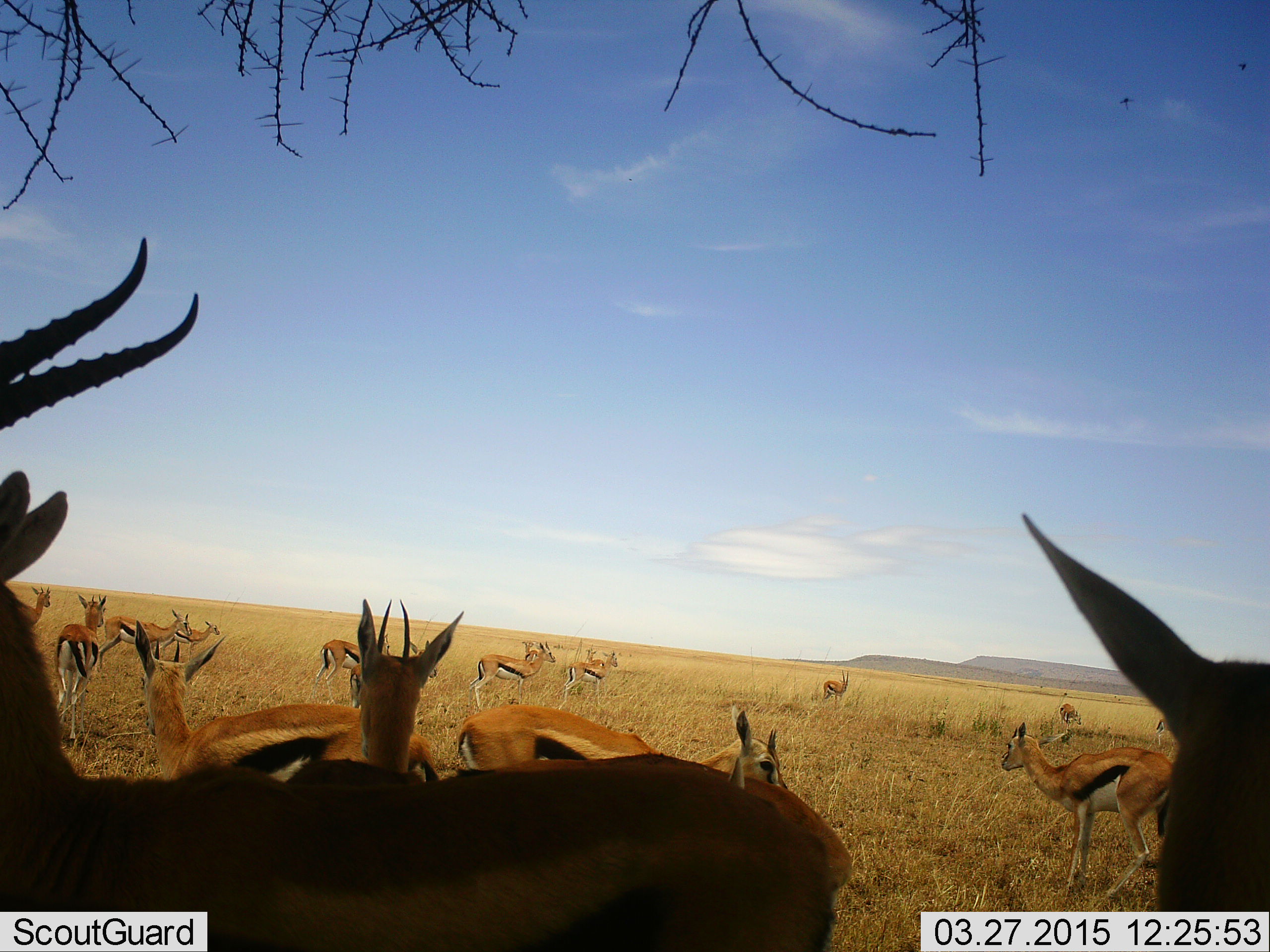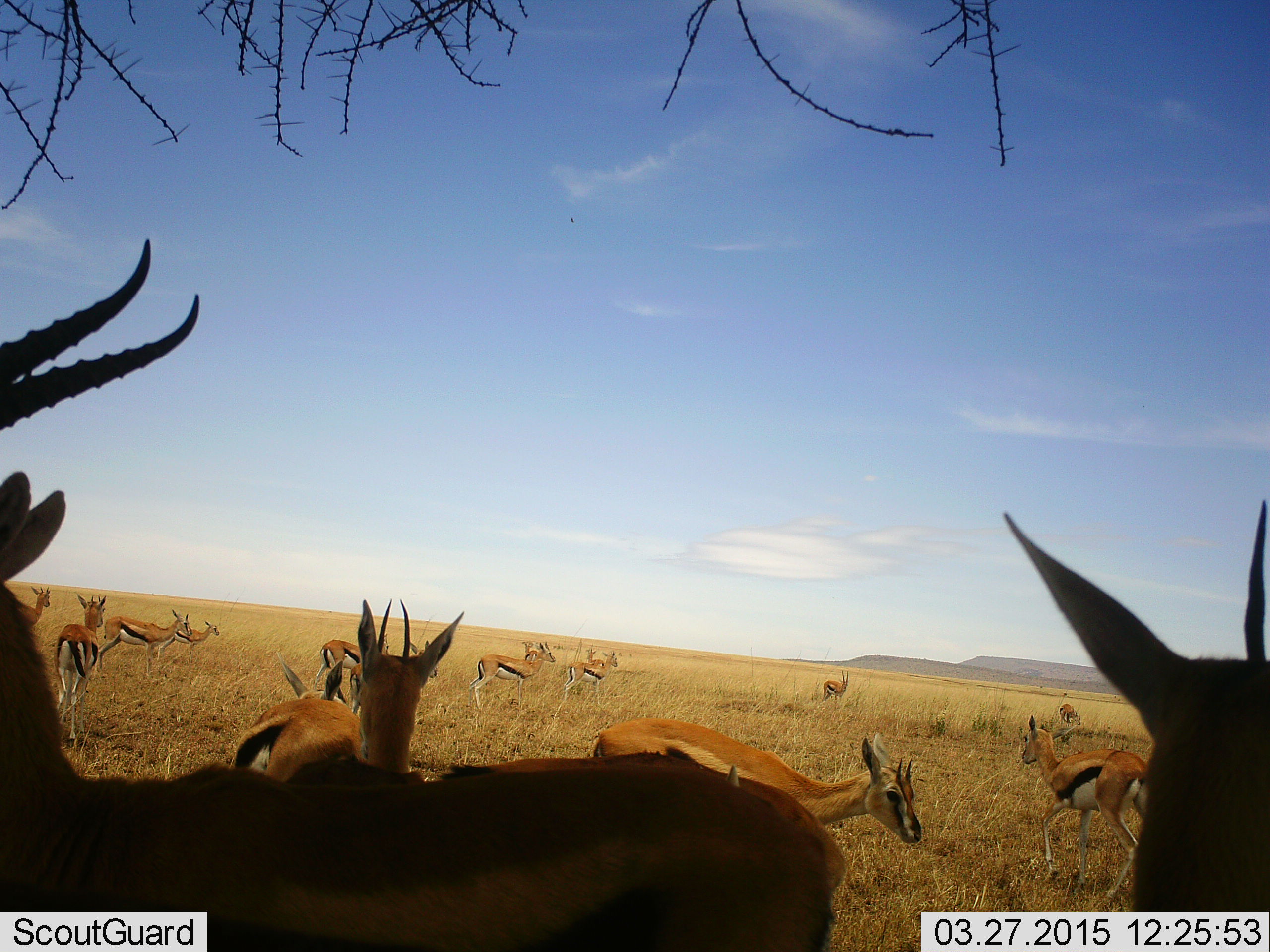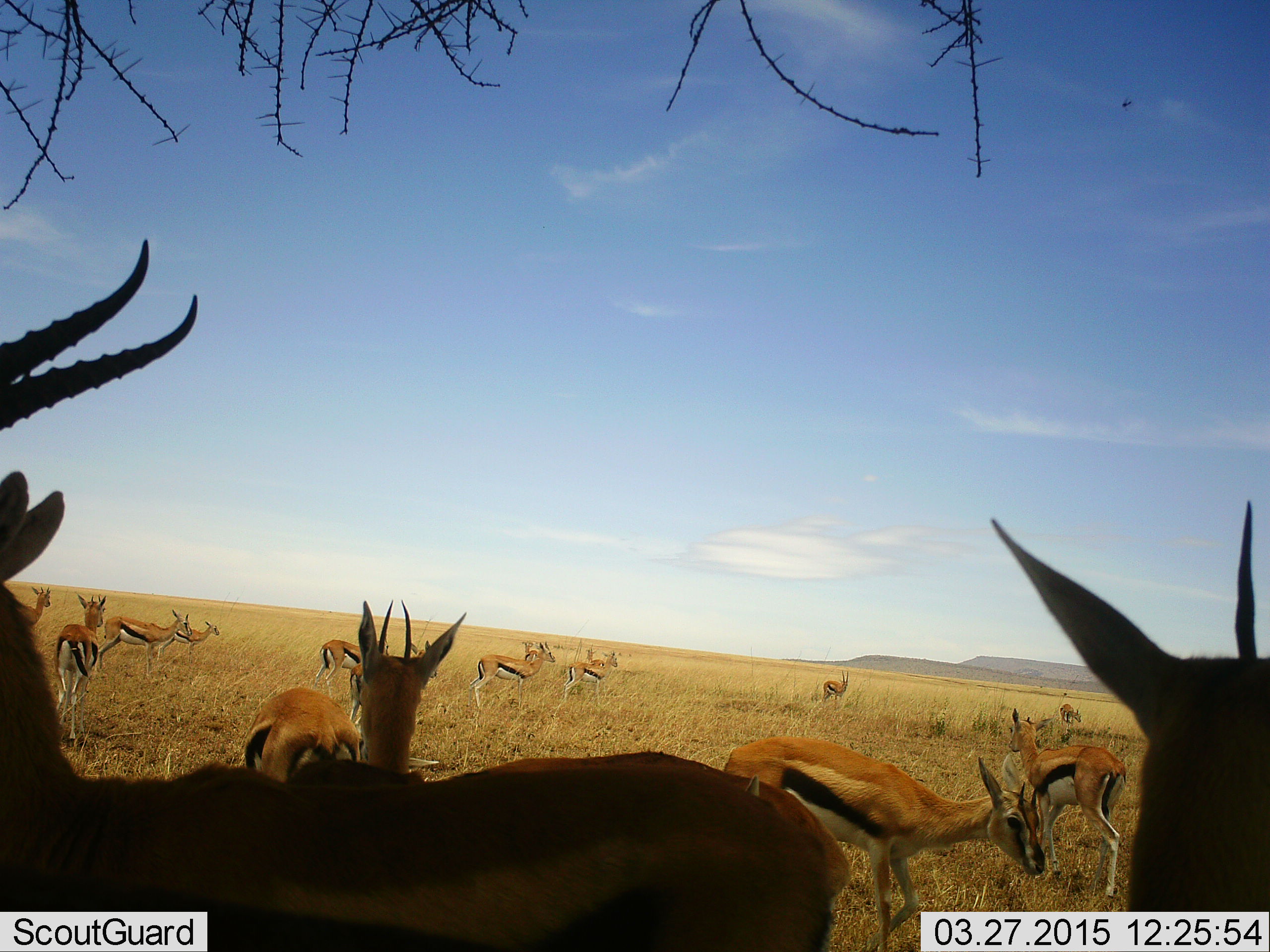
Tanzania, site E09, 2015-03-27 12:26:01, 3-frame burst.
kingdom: Animalia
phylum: Chordata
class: Mammalia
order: Artiodactyla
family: Bovidae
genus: Eudorcas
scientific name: Eudorcas thomsonii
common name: thomson's gazelle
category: gazellethomsons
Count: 11-50.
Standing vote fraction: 100%.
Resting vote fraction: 10%.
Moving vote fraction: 50%.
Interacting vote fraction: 0%.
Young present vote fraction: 10%.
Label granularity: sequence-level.